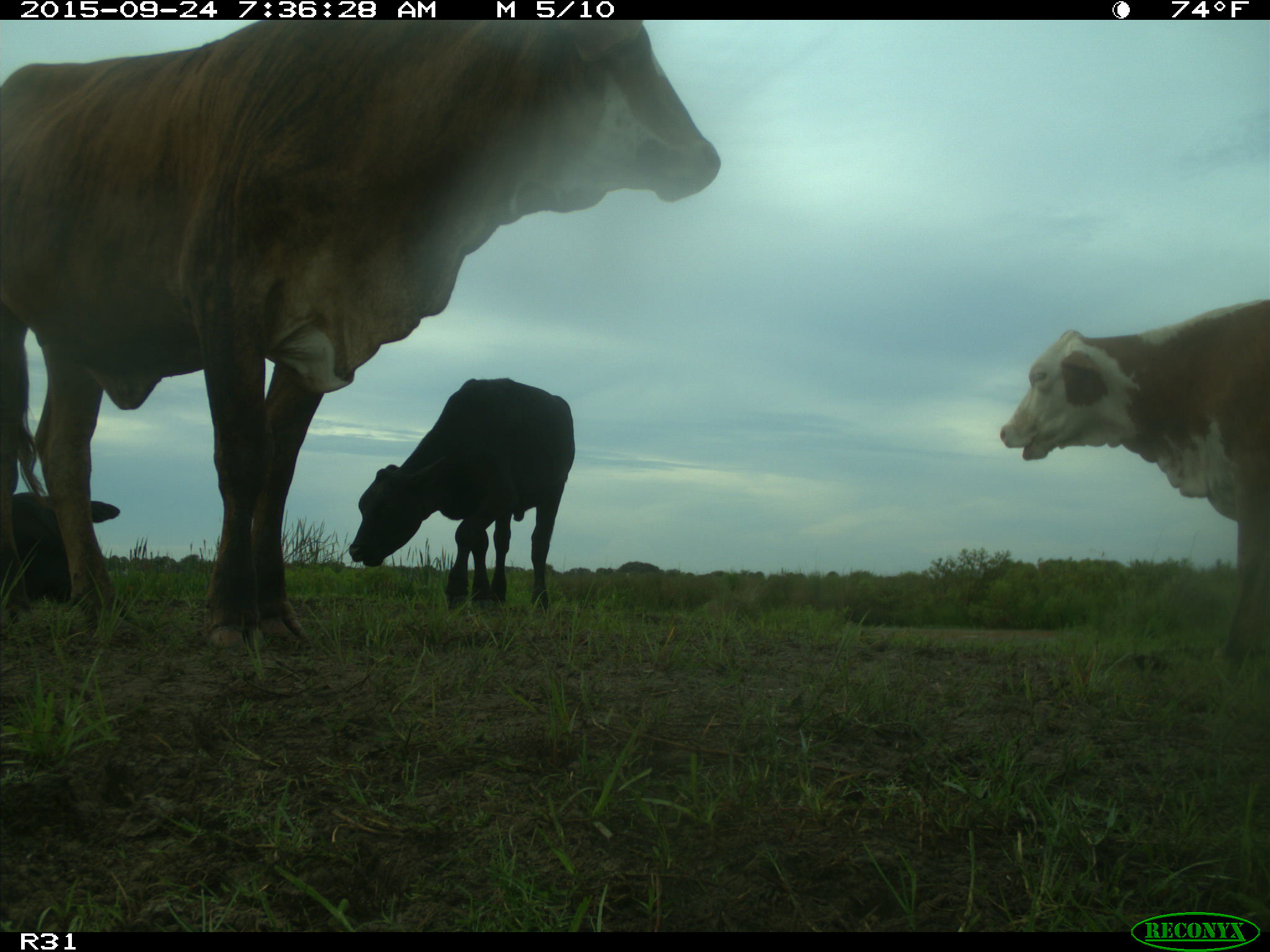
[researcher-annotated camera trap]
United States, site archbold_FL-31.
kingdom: Animalia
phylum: Chordata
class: Mammalia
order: Artiodactyla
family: Bovidae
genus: Bos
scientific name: Bos taurus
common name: domestic cow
Bos taurus (domestic cow).